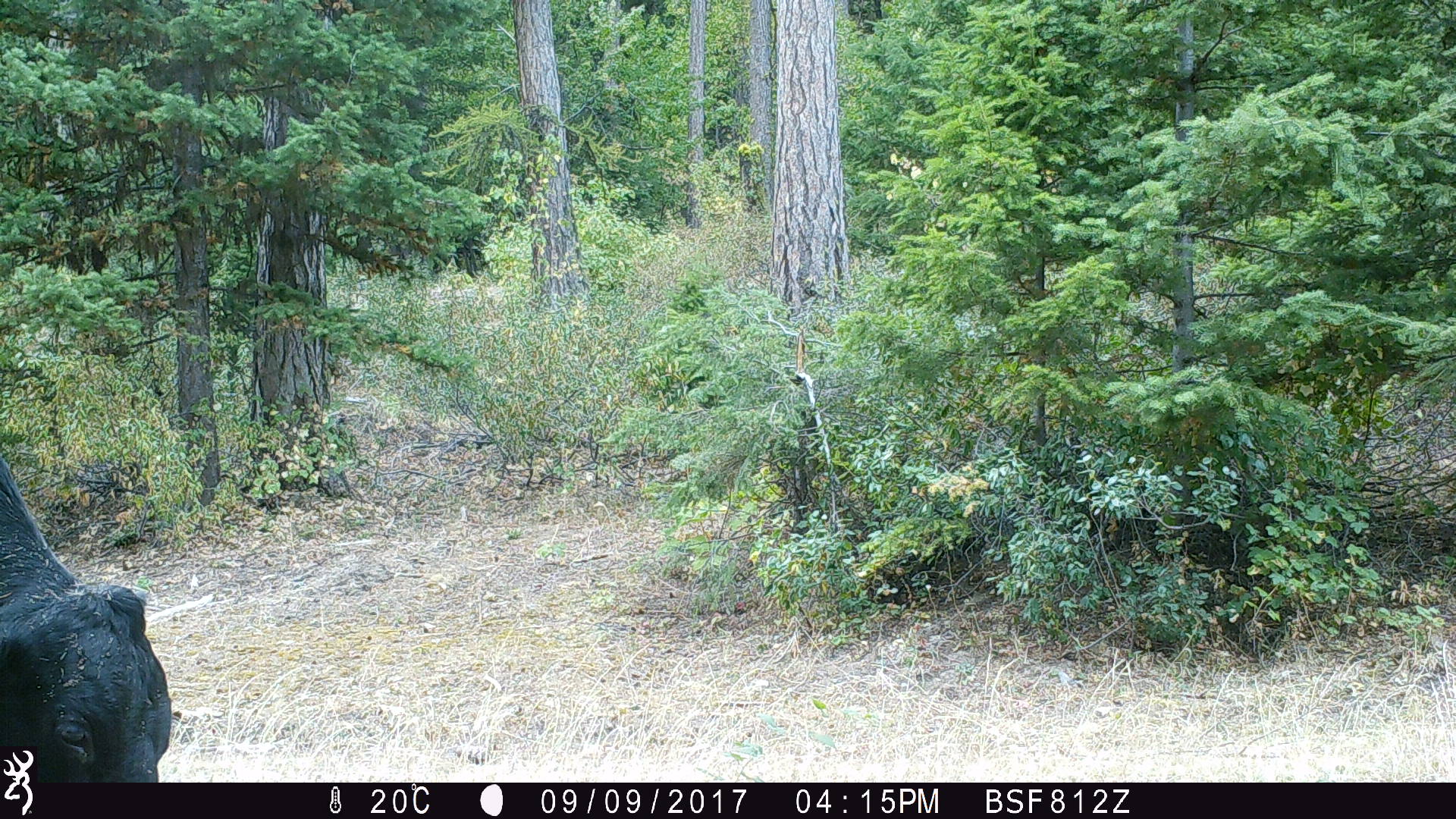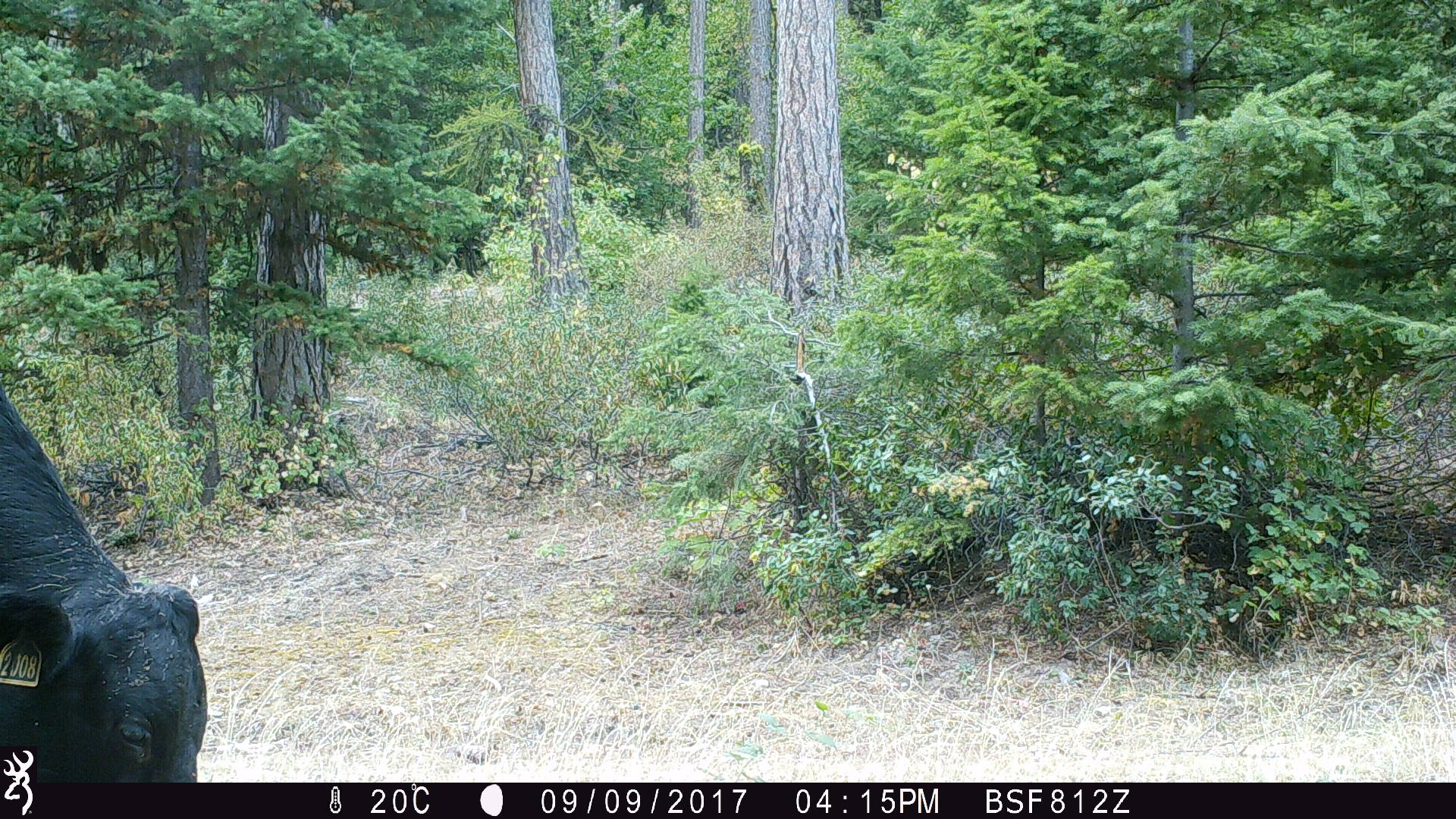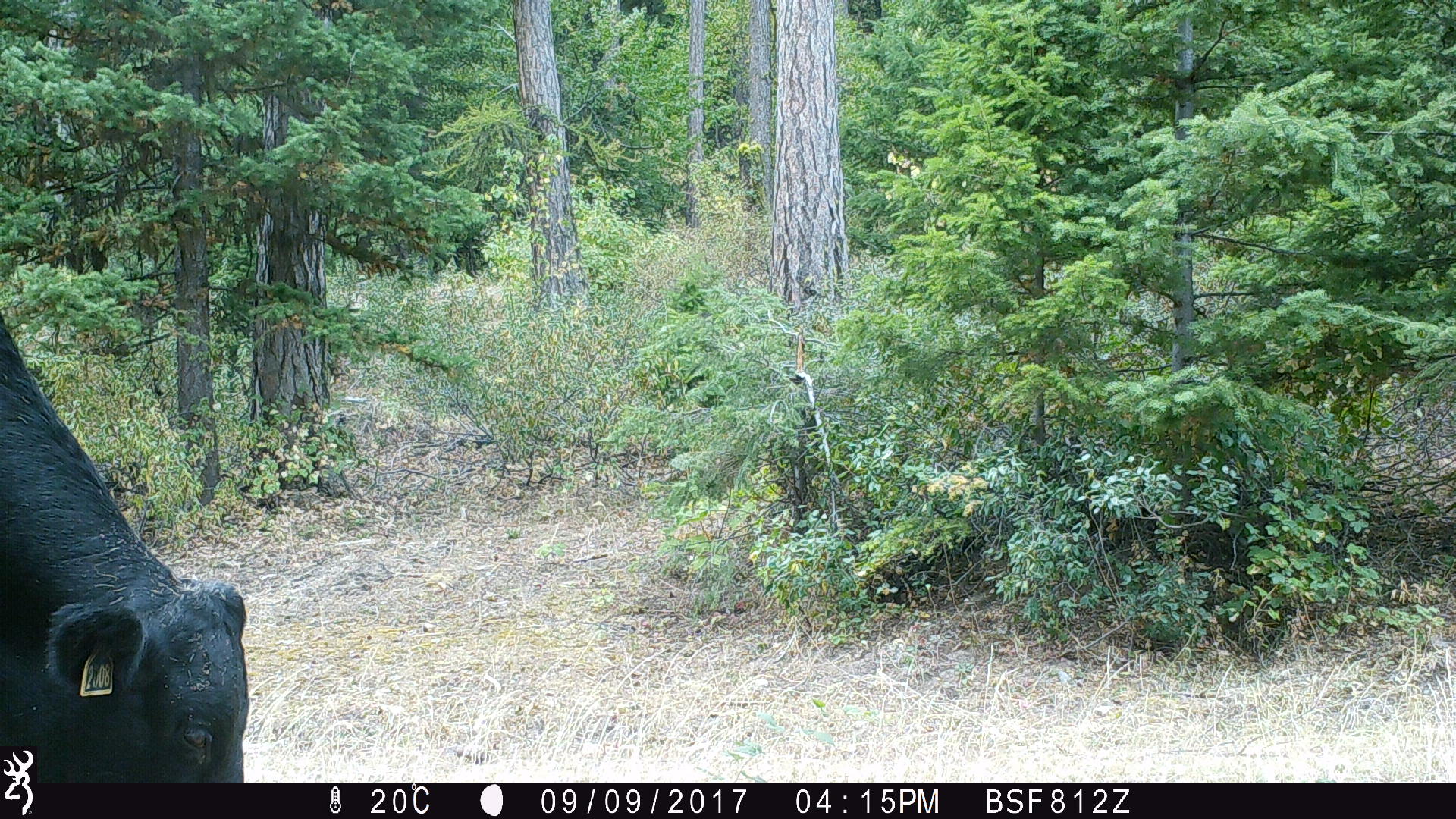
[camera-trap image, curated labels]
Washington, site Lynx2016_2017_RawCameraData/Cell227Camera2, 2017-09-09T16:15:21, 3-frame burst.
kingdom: Animalia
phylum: Chordata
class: Mammalia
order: Artiodactyla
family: Bovidae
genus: Bos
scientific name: Bos taurus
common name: domestic cattle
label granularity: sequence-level